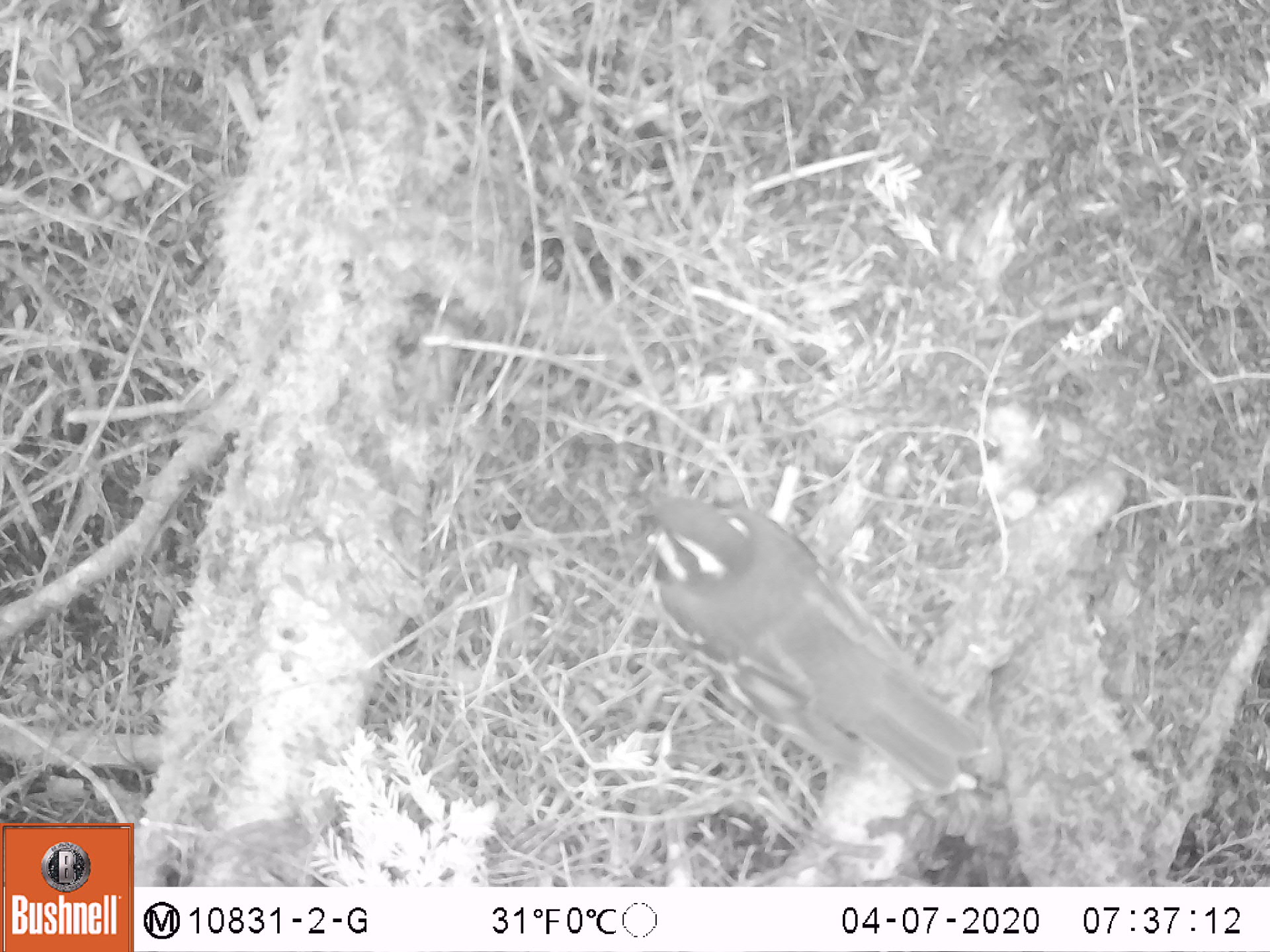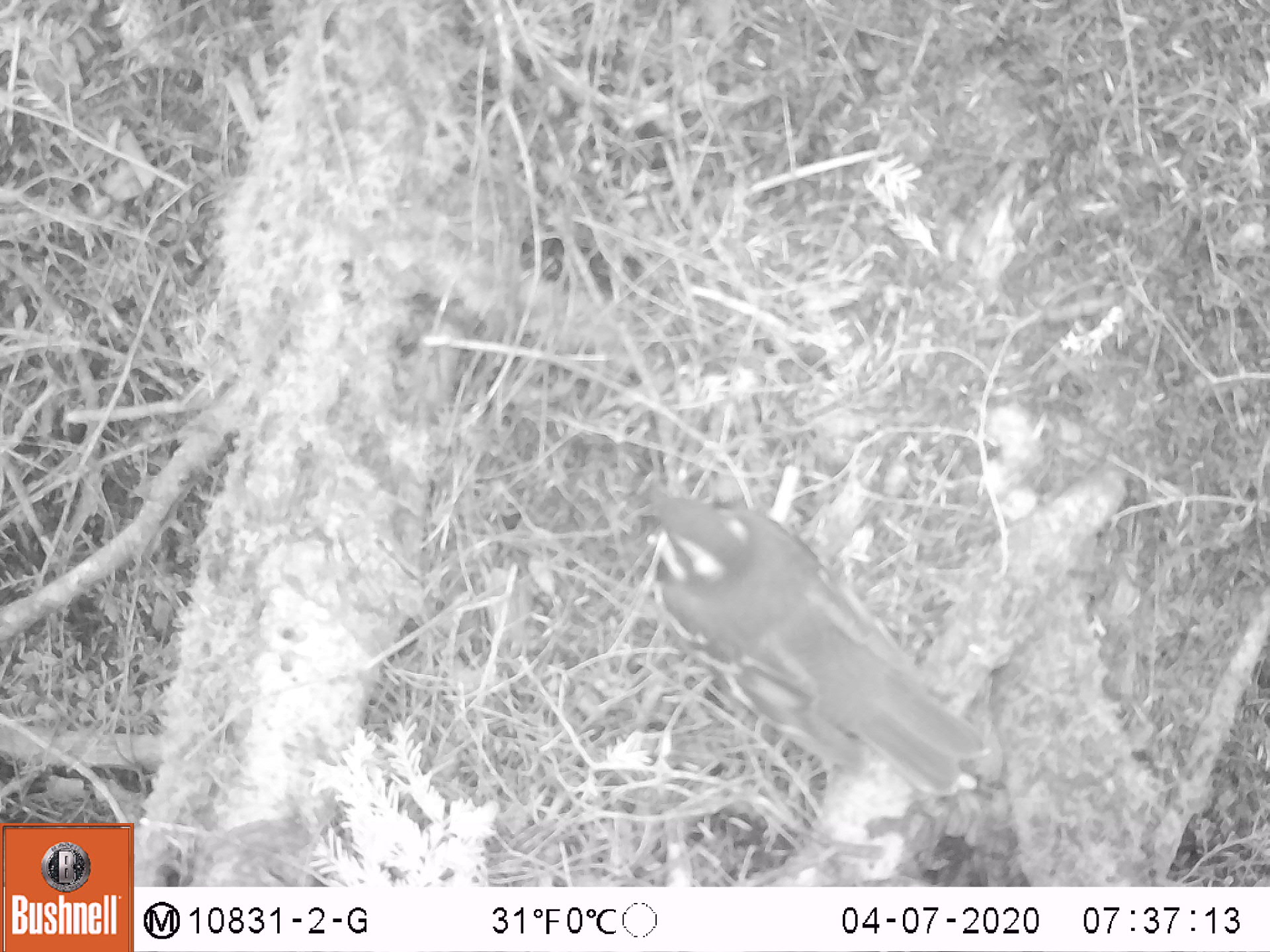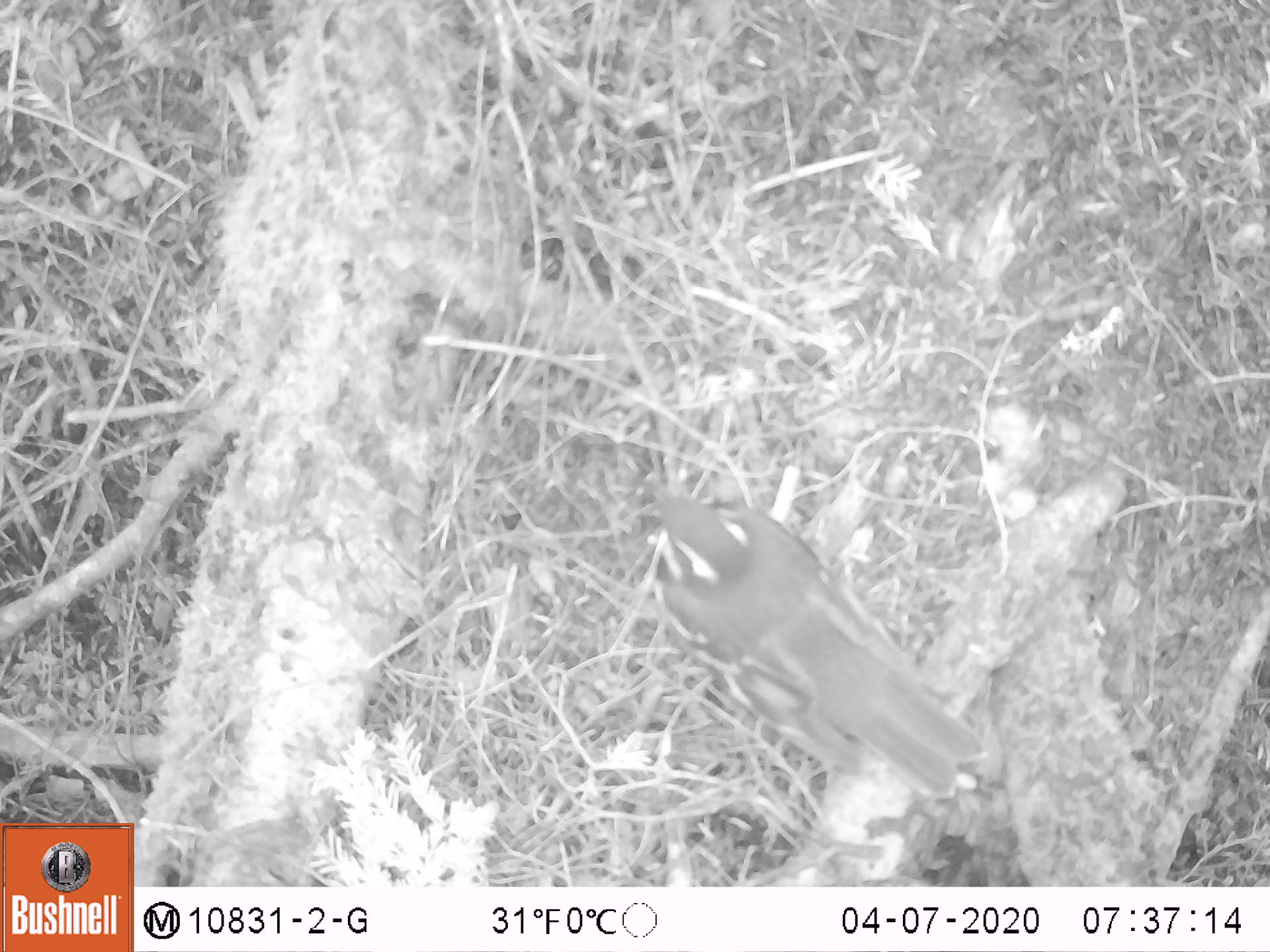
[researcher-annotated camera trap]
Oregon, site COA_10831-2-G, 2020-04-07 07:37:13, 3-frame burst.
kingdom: Animalia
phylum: Chordata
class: Aves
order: Passeriformes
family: Turdidae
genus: Ixoreus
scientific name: Ixoreus naevius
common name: varied thrush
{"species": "varied thrush (Ixoreus naevius)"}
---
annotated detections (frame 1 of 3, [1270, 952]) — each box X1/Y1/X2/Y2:
varied thrush: 623/491/993/792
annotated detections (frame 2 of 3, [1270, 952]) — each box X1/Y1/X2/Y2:
varied thrush: 627/484/986/787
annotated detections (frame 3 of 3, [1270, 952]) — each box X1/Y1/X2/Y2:
varied thrush: 627/484/992/800